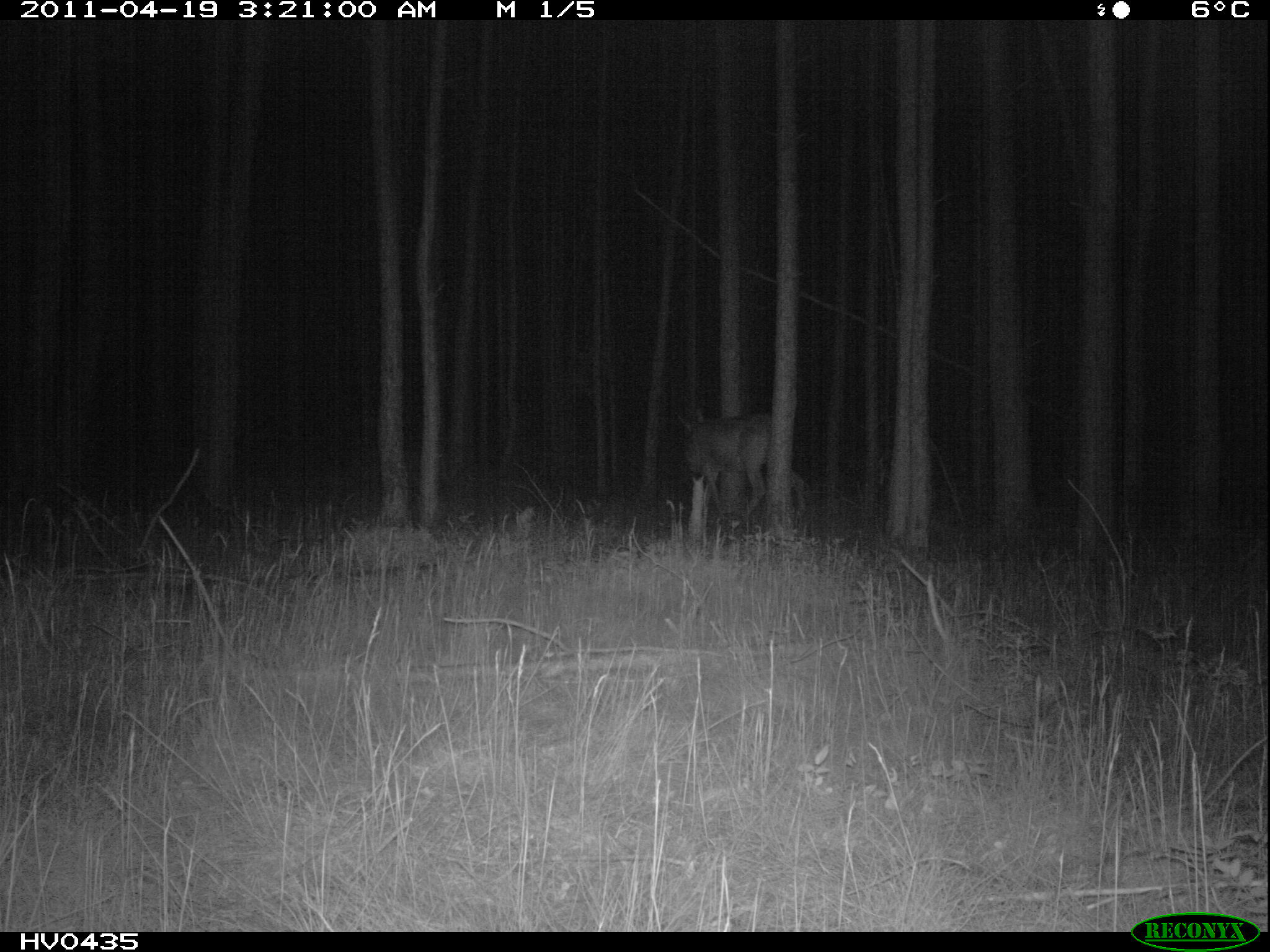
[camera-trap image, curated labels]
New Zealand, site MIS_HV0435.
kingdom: Animalia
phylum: Chordata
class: Mammalia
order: Artiodactyla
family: Cervidae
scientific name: Cervidae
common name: deer